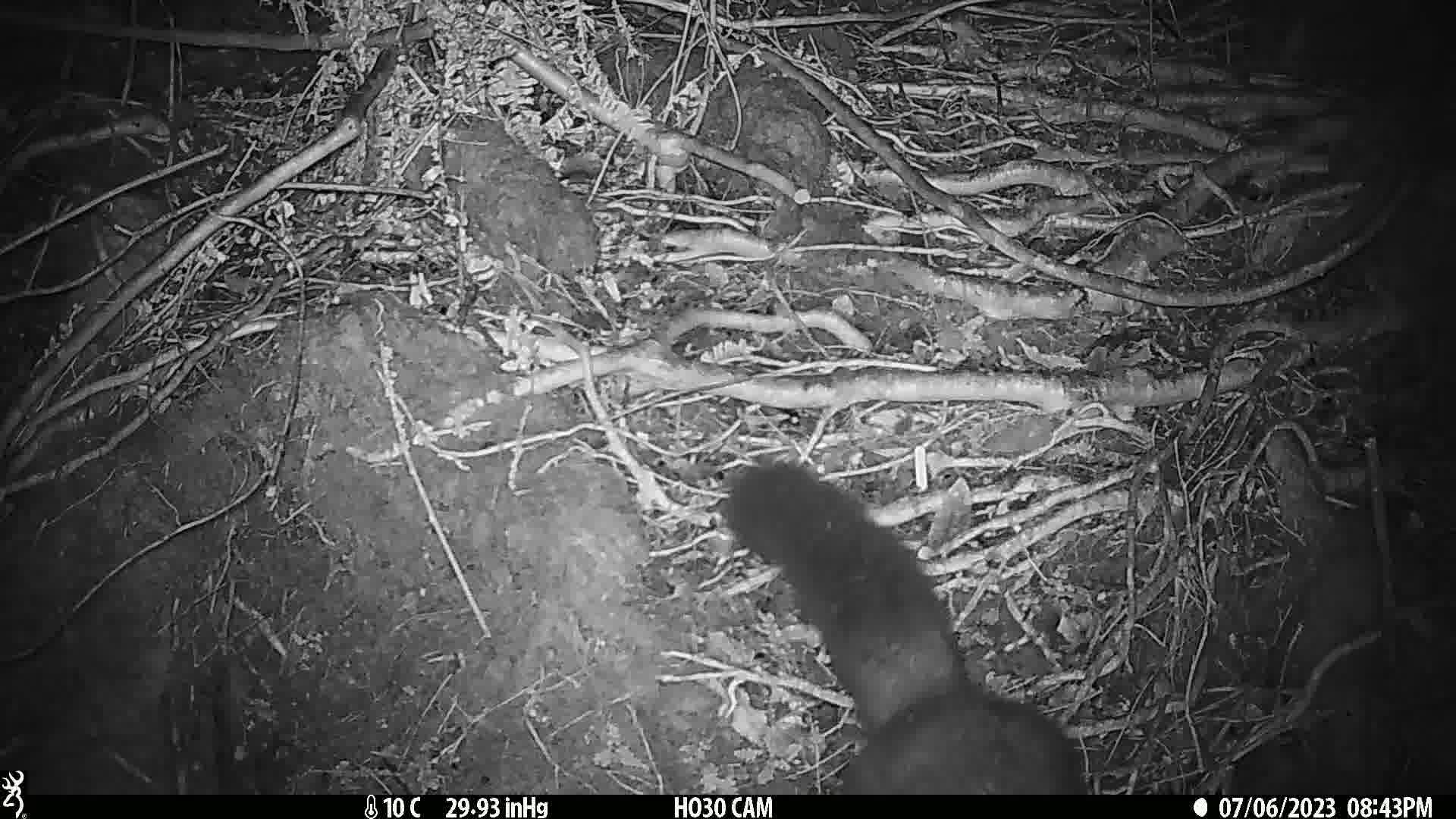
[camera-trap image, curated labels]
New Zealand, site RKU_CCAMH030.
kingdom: Animalia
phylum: Chordata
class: Mammalia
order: Diprotodontia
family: Phalangeridae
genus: Trichosurus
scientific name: Trichosurus vulpecula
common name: common brushtail possum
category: possum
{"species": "possum (common brushtail possum) (Trichosurus vulpecula)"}